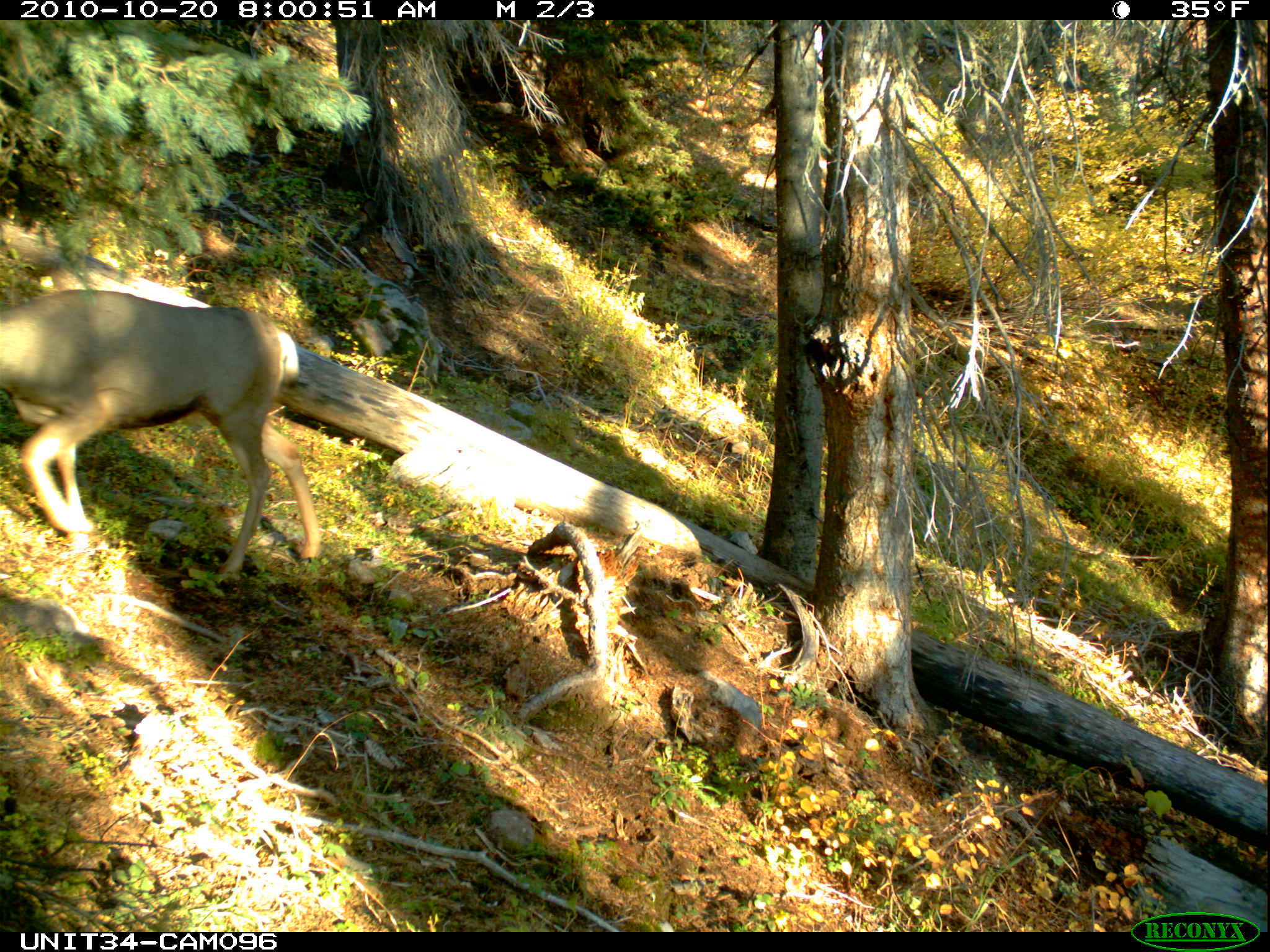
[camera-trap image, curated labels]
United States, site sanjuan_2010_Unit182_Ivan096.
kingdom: Animalia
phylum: Chordata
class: Mammalia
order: Artiodactyla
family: Cervidae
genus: Odocoileus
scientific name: Odocoileus hemionus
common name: mule deer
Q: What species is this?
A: Odocoileus hemionus (mule deer).